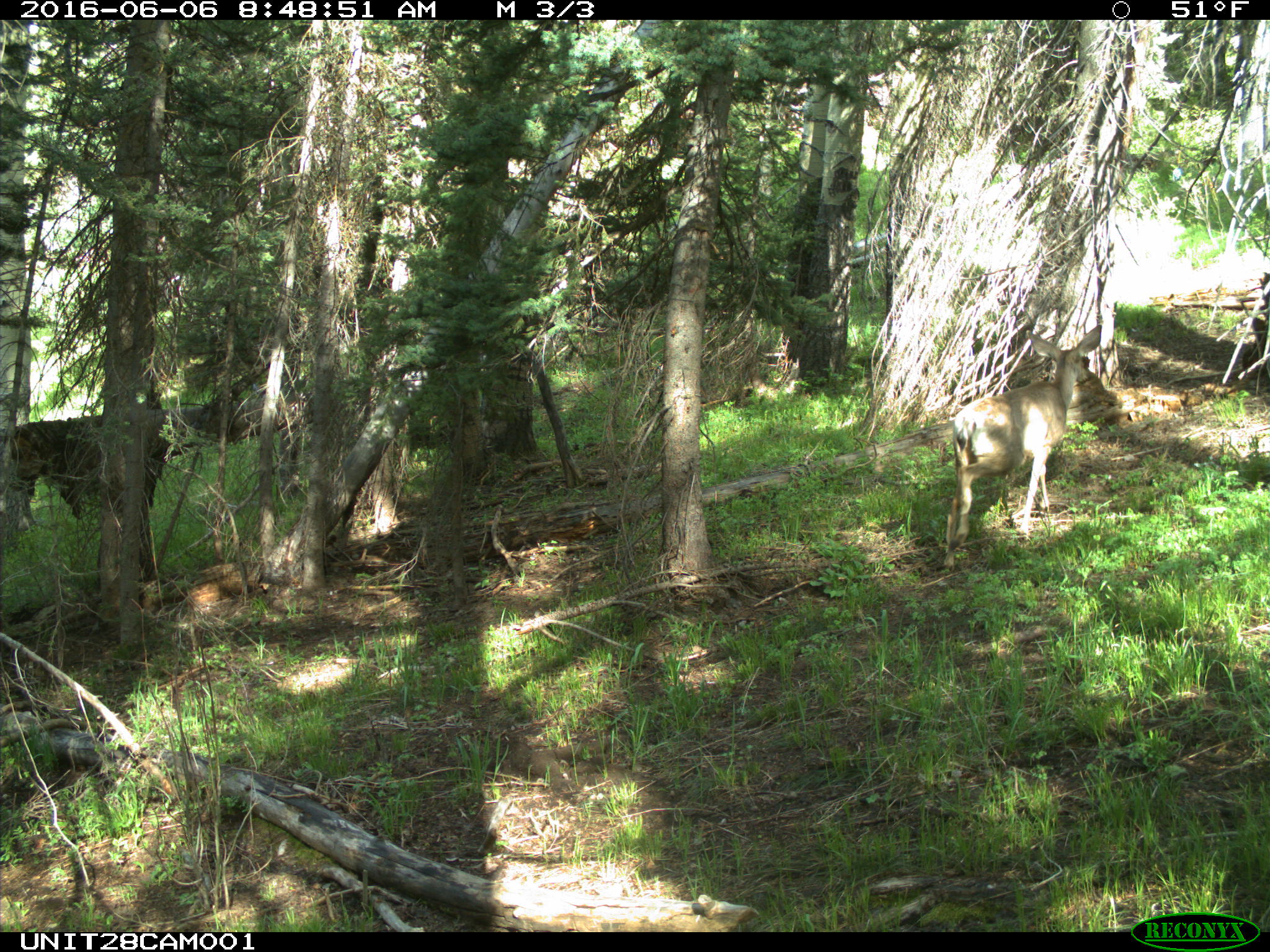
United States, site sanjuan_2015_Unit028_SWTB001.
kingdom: Animalia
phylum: Chordata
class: Mammalia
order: Artiodactyla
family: Cervidae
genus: Odocoileus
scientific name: Odocoileus hemionus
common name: mule deer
Odocoileus hemionus (mule deer).